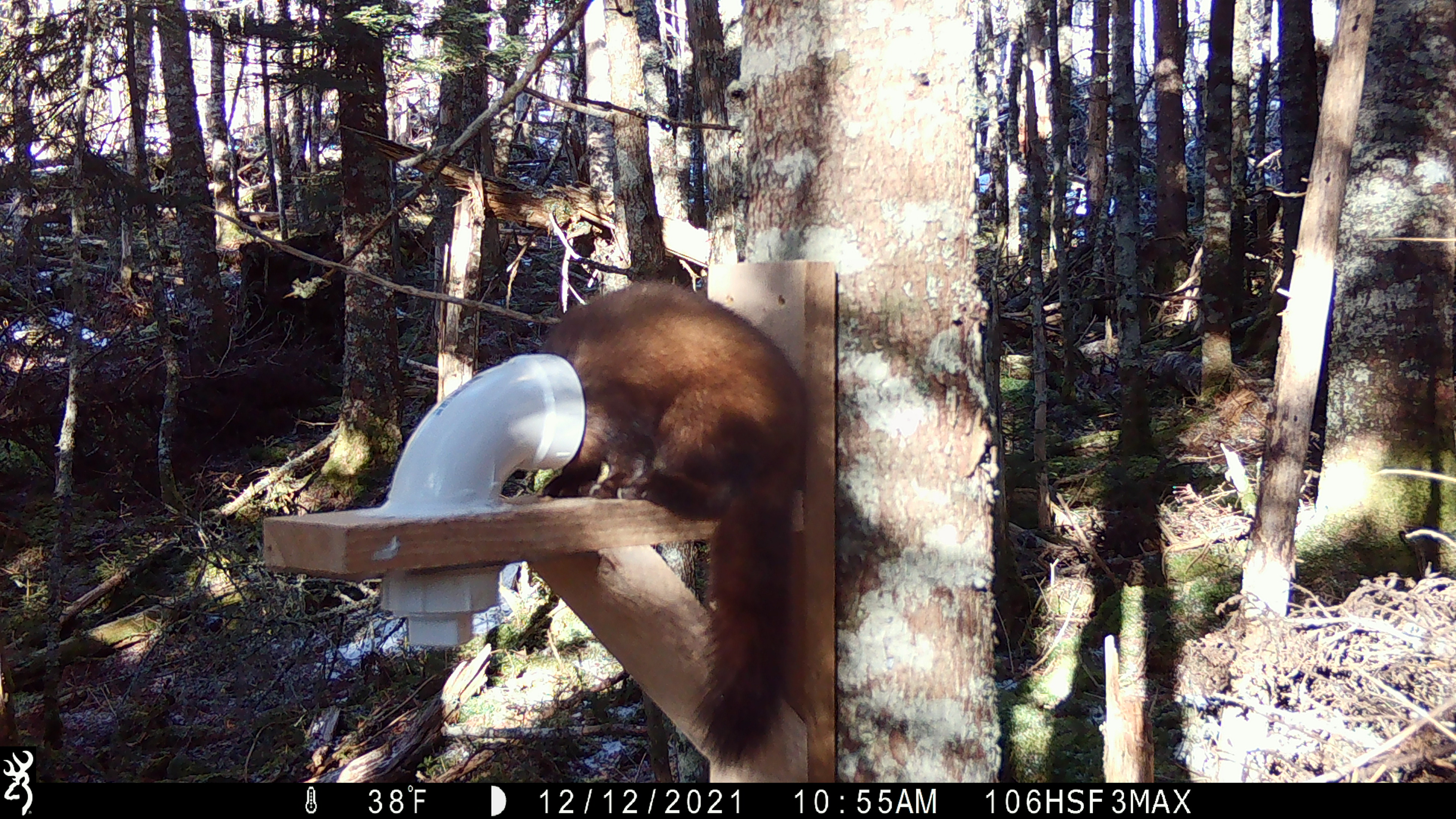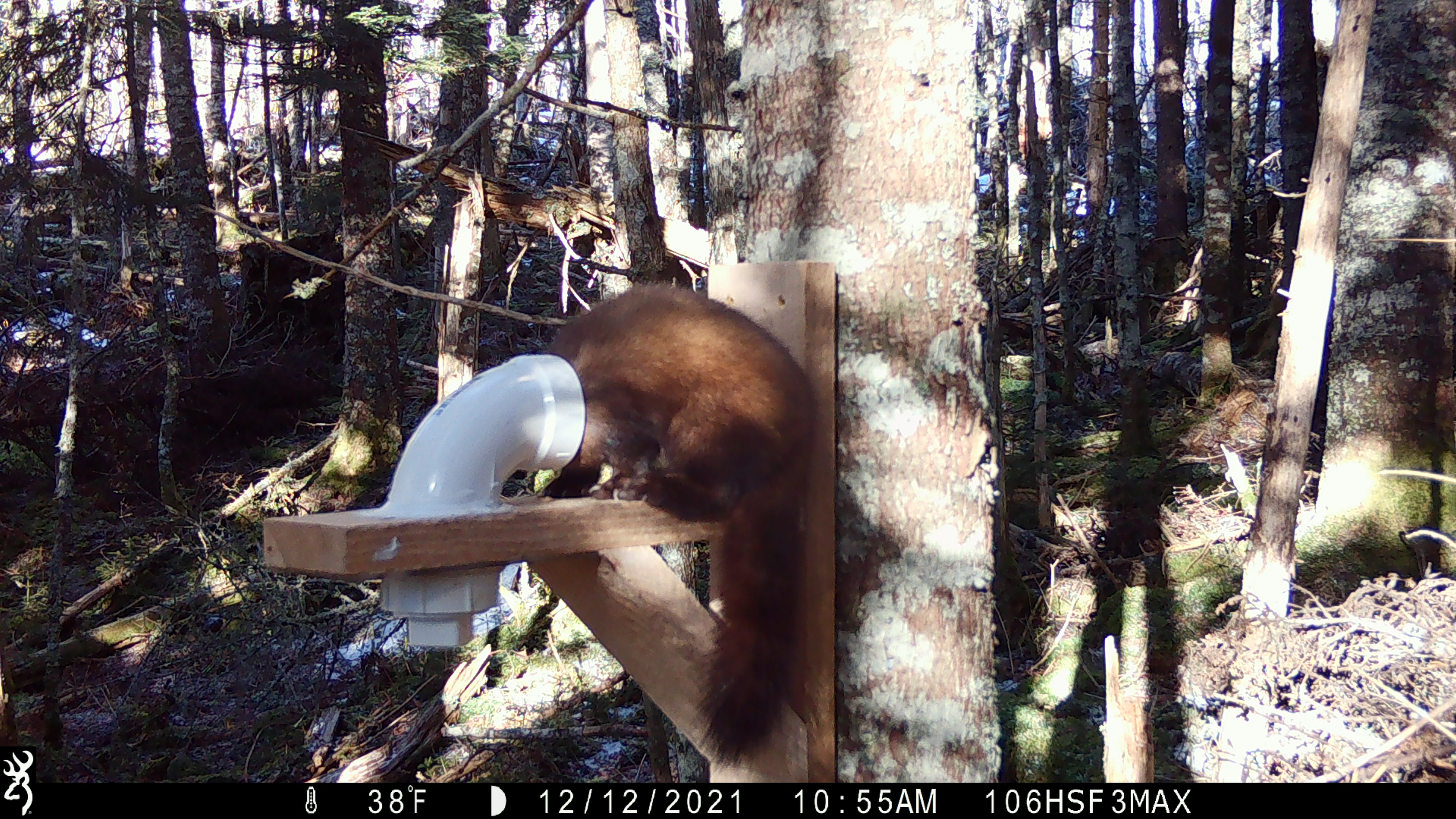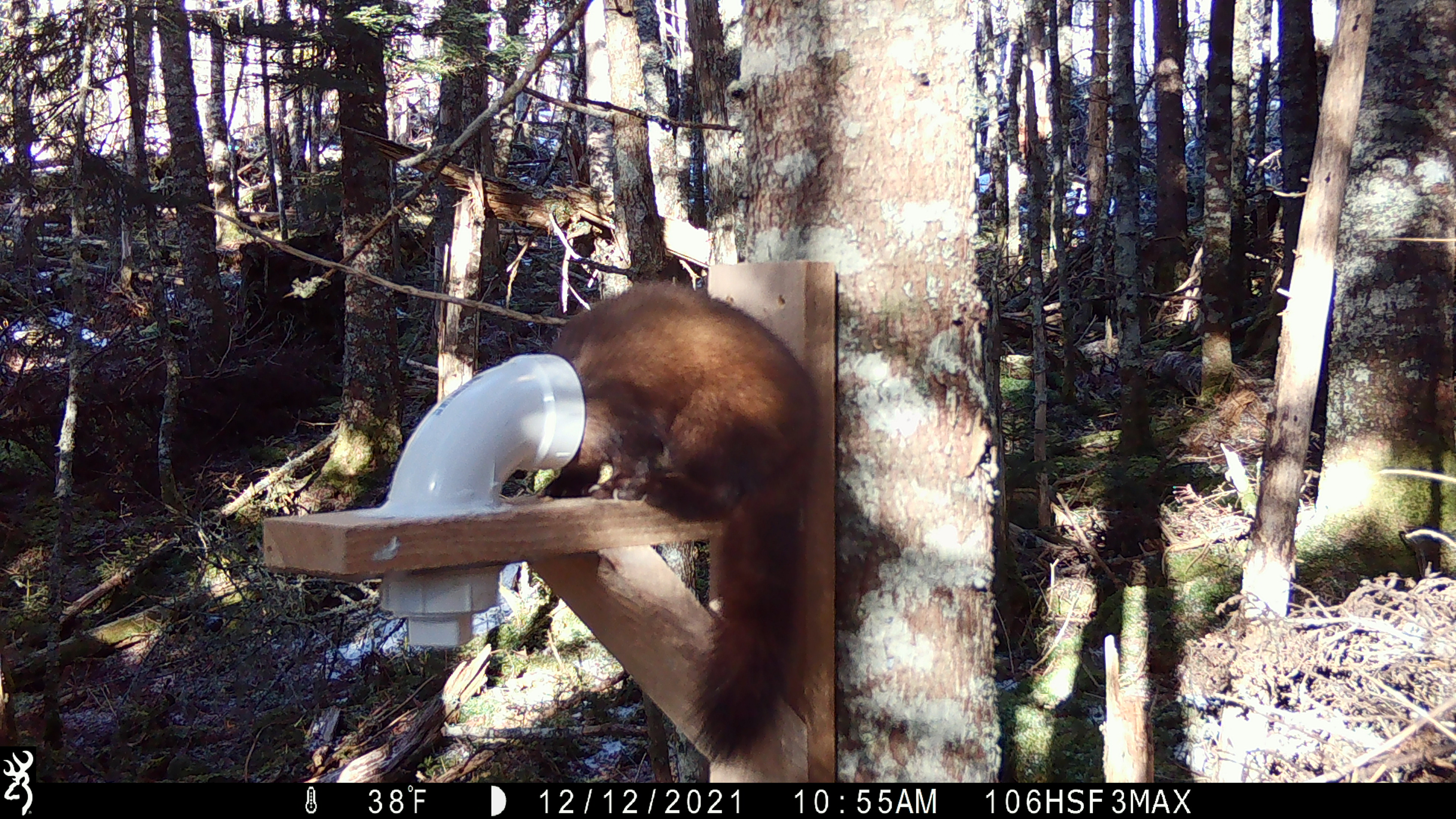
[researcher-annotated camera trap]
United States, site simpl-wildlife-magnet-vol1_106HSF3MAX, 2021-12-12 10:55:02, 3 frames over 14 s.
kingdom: Animalia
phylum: Chordata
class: Mammalia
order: Carnivora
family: Mustelidae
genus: Martes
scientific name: Martes americana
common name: american marten